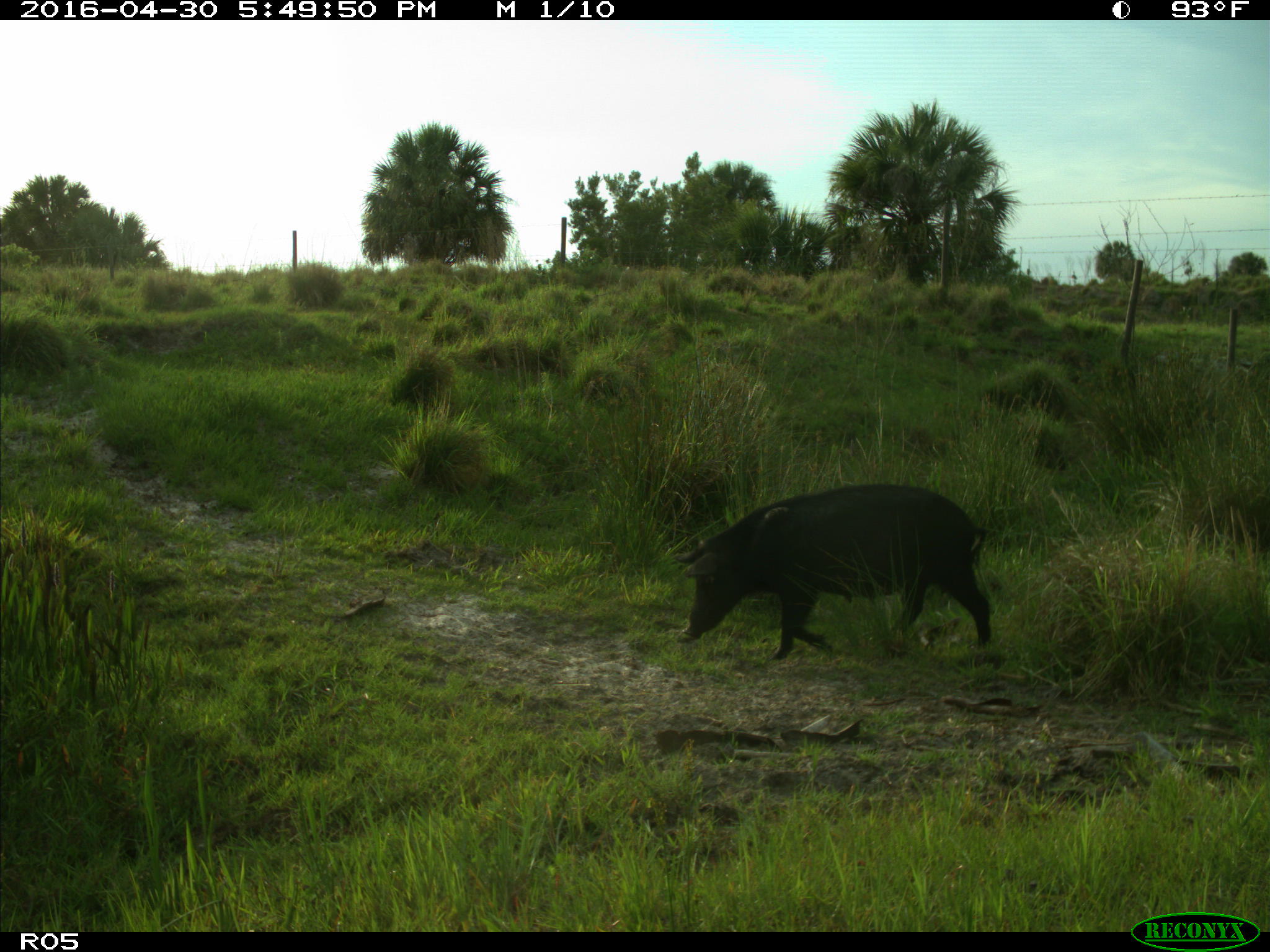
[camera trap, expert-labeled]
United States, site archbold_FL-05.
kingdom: Animalia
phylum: Chordata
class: Mammalia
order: Artiodactyla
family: Suidae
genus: Sus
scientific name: Sus scrofa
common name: wild boar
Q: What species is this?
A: Sus scrofa (wild boar).